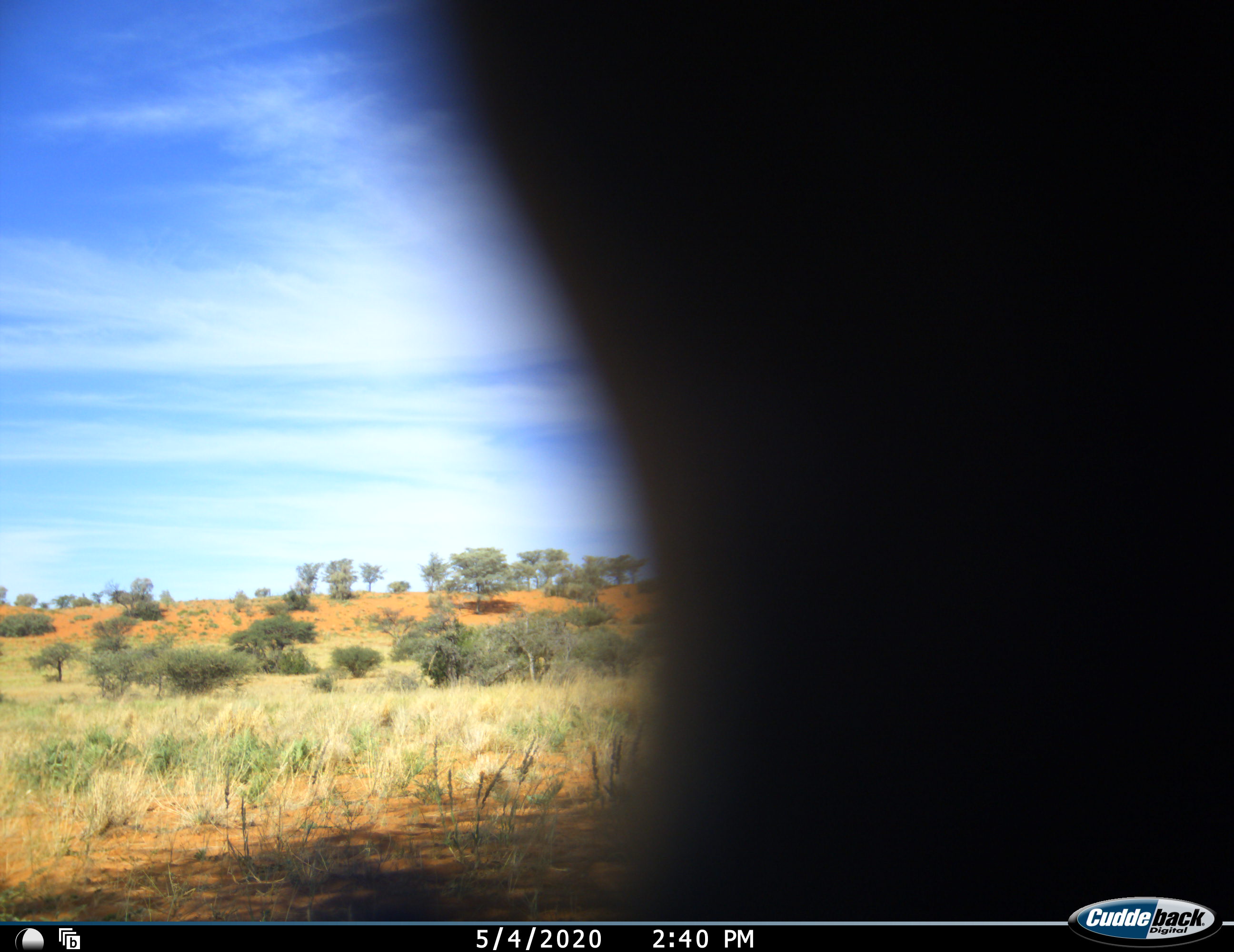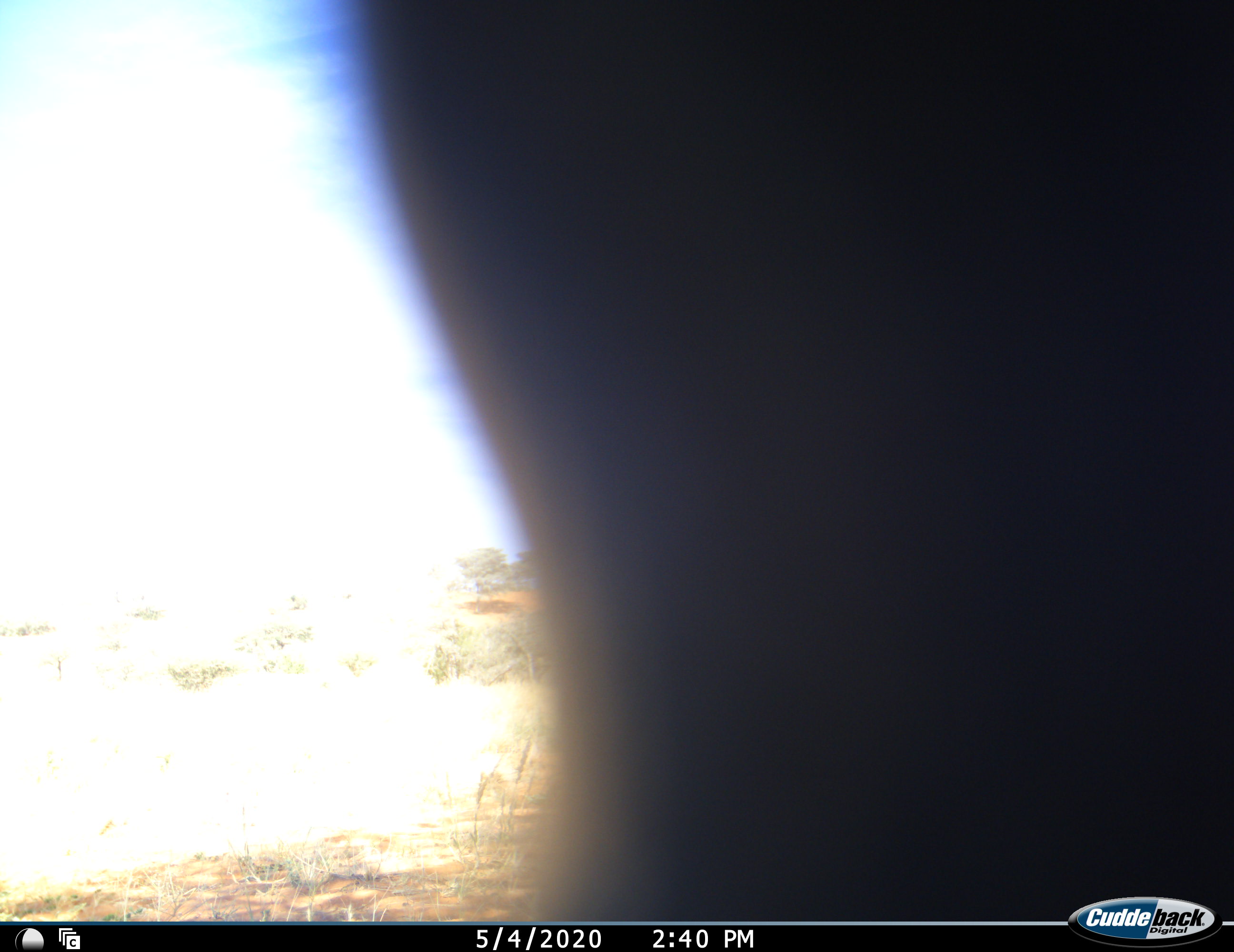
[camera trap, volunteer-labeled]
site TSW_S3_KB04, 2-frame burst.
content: unidentified animal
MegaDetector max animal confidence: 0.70